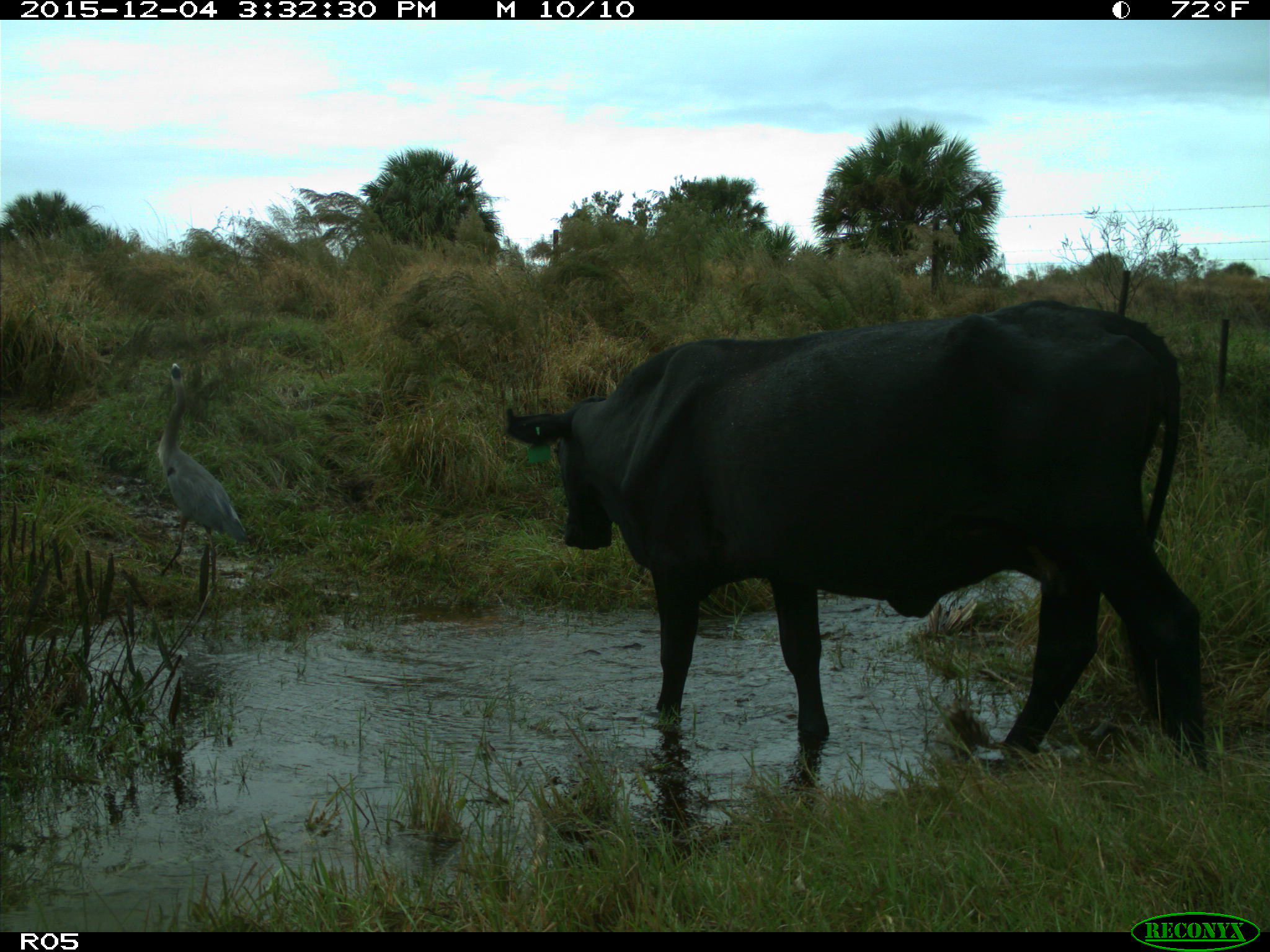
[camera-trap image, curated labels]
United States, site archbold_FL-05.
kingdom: Animalia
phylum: Chordata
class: Mammalia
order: Artiodactyla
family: Bovidae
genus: Bos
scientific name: Bos taurus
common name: domestic cow